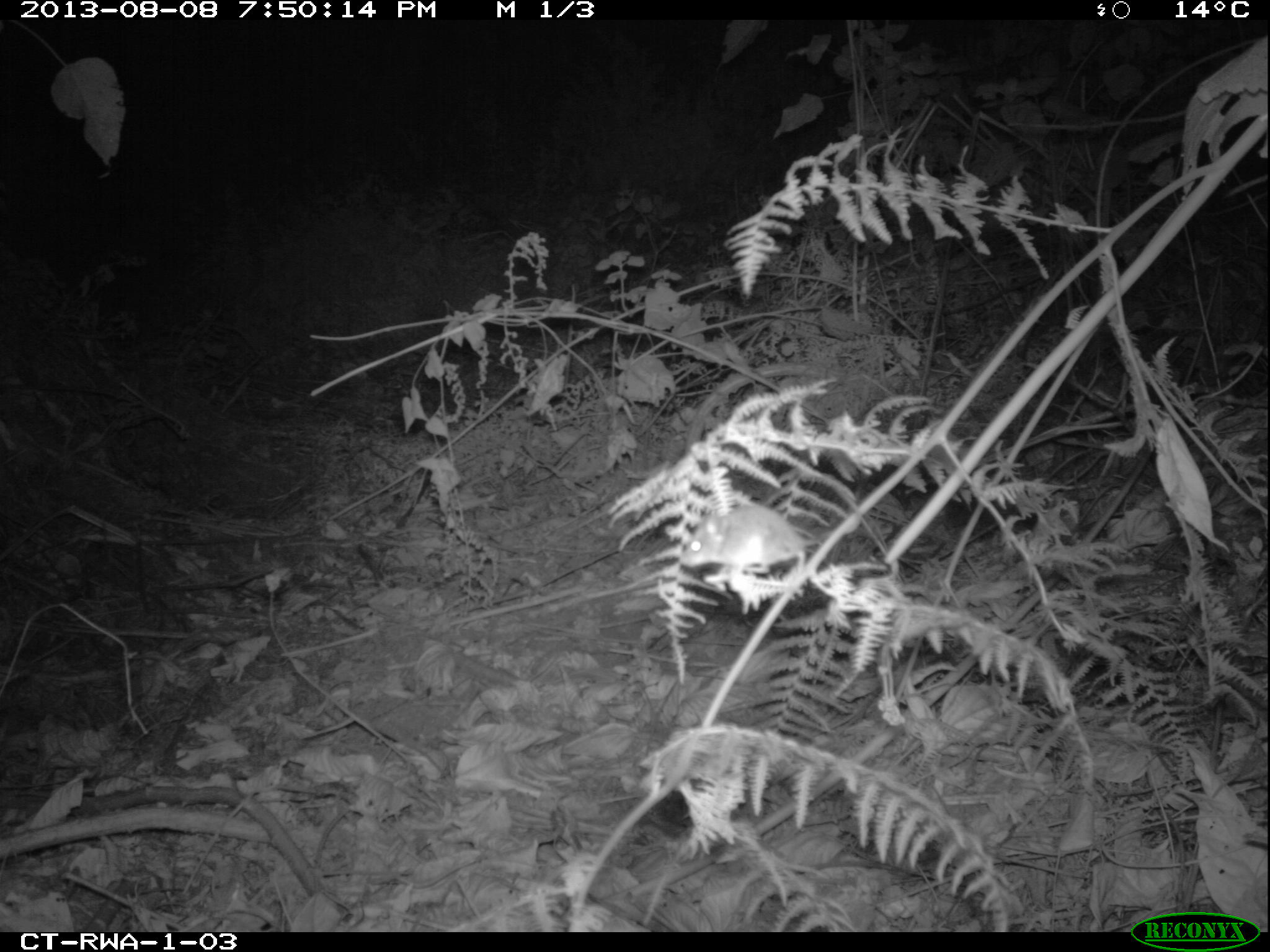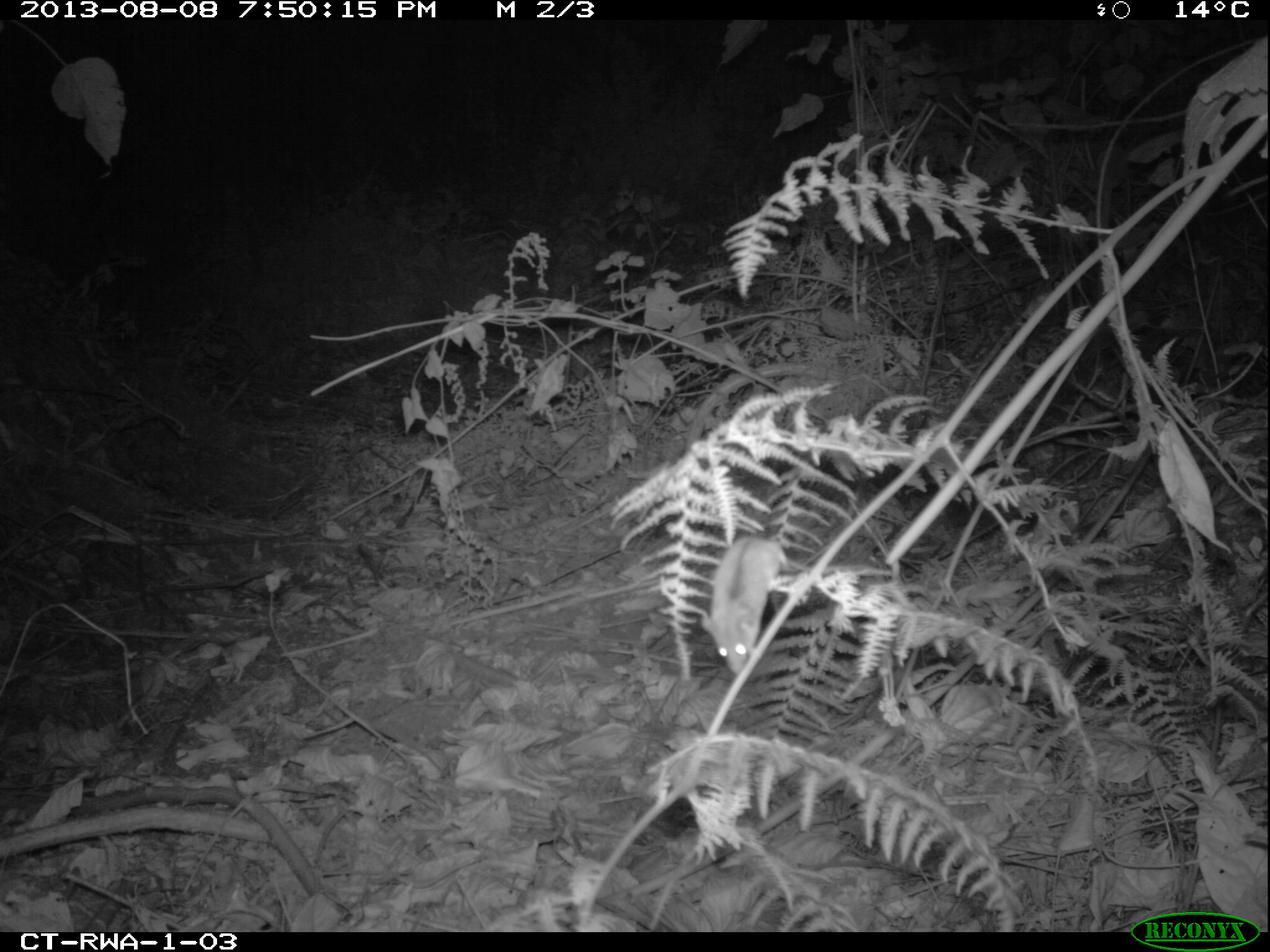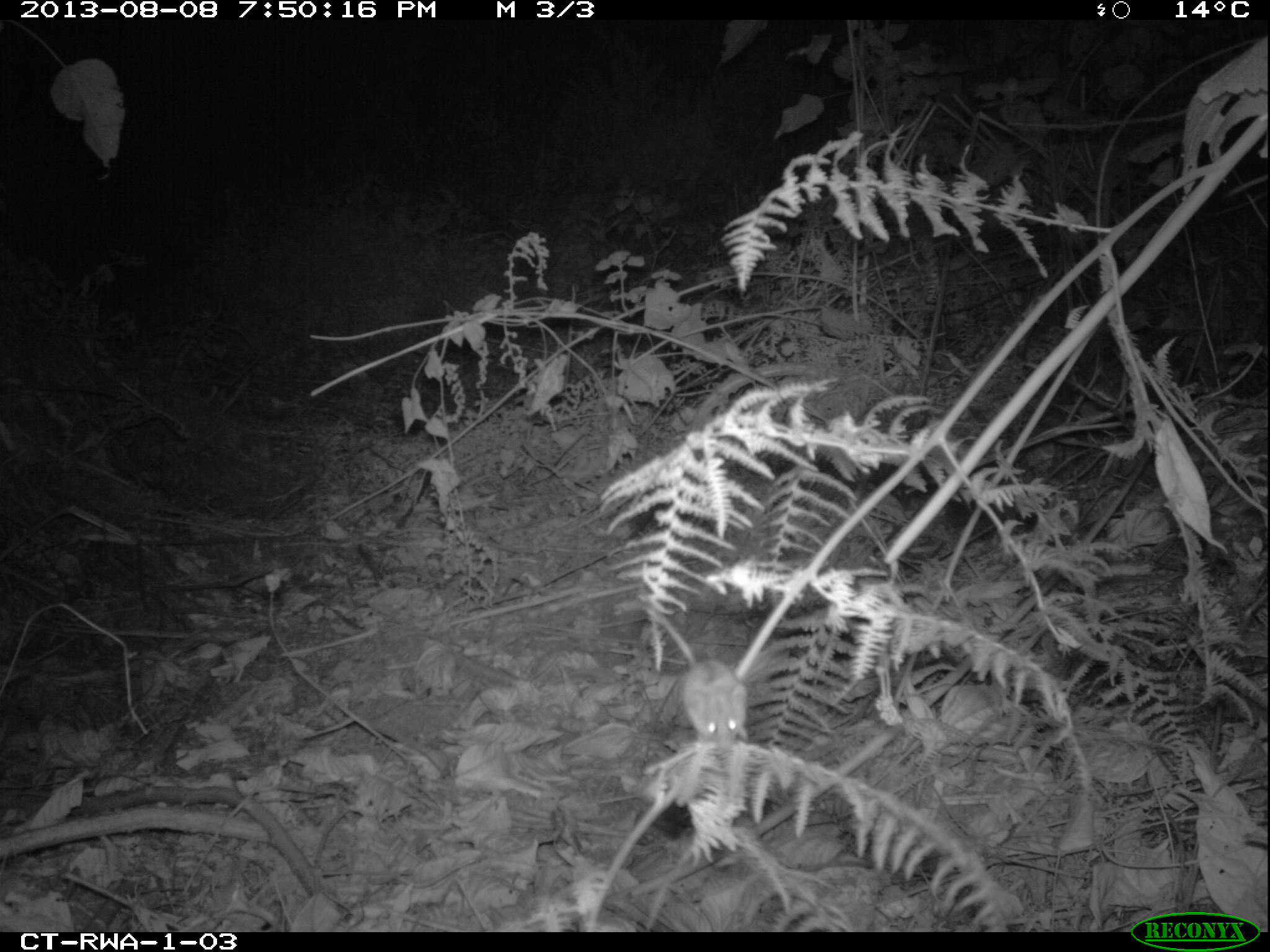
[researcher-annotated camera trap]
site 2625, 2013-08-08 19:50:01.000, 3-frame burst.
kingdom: Animalia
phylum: Chordata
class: Mammalia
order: Rodentia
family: Muridae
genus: Hylomyscus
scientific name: Hylomyscus stella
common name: stella wood mouse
Hylomyscus stella (stella wood mouse), count 1.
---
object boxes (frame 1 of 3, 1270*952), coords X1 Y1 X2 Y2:
hylomyscus stella: 682 496 827 587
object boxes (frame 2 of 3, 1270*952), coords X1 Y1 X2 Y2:
hylomyscus stella: 700 531 860 677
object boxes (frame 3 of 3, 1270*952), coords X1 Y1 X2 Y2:
hylomyscus stella: 638 600 747 773